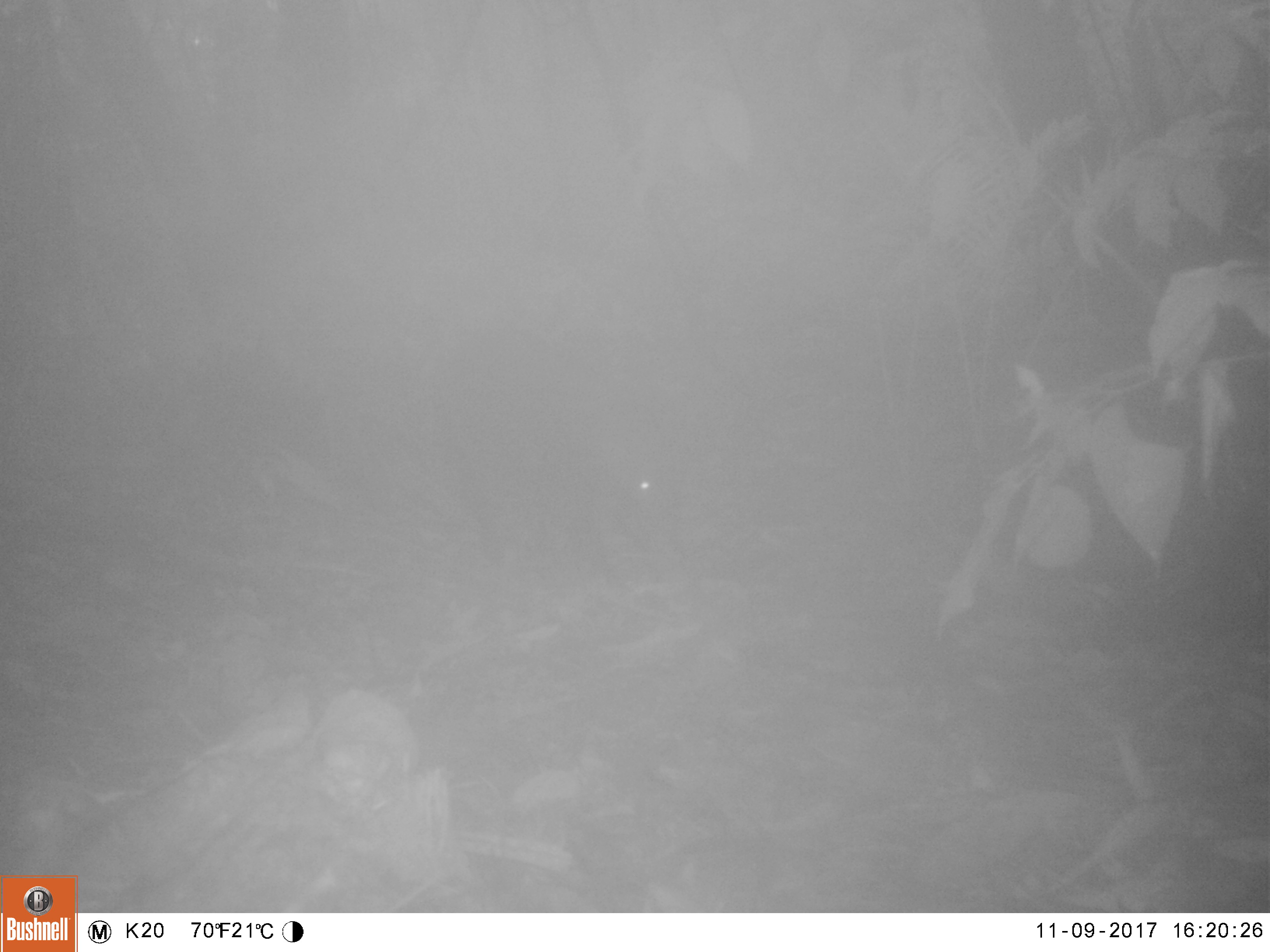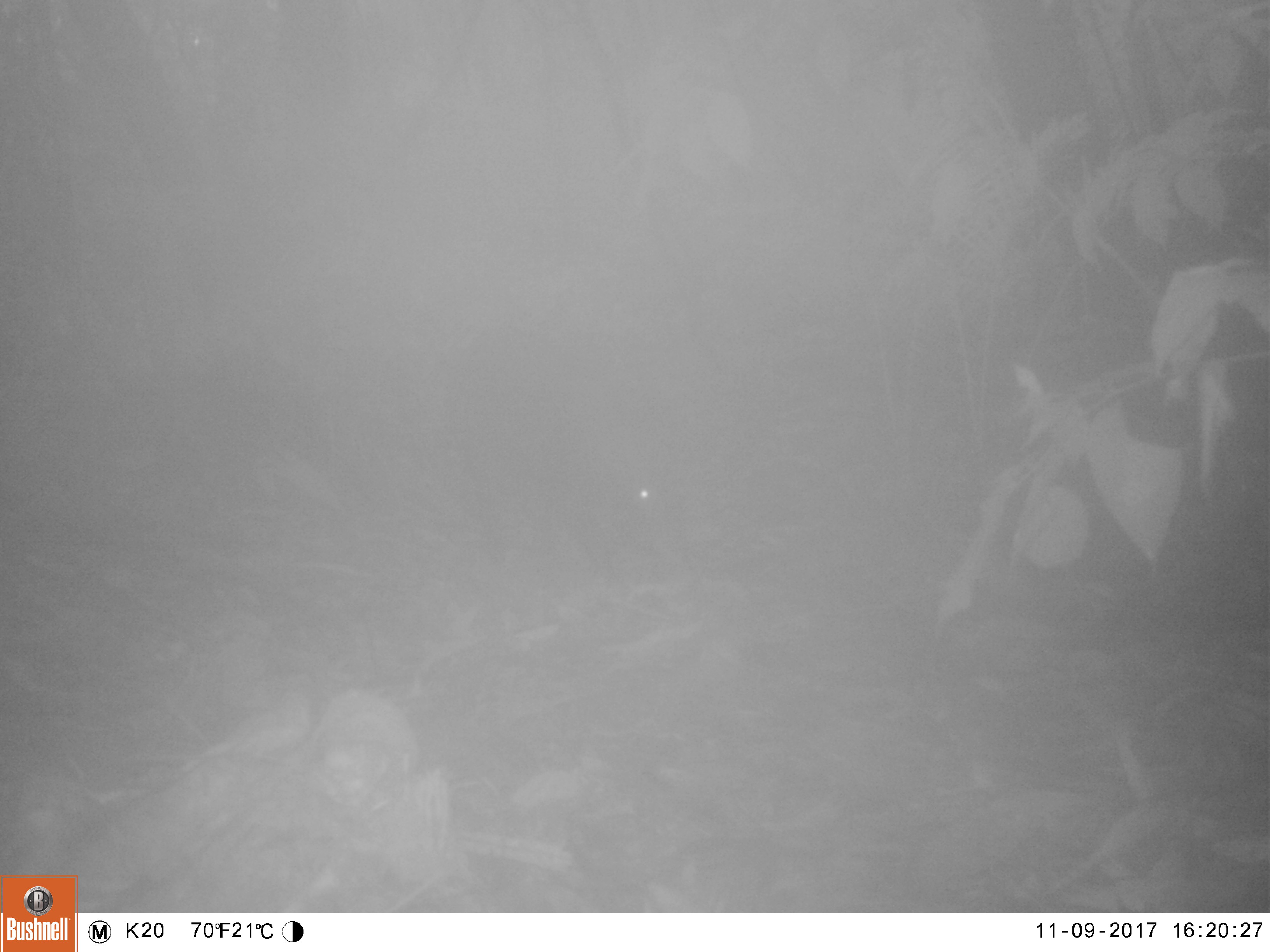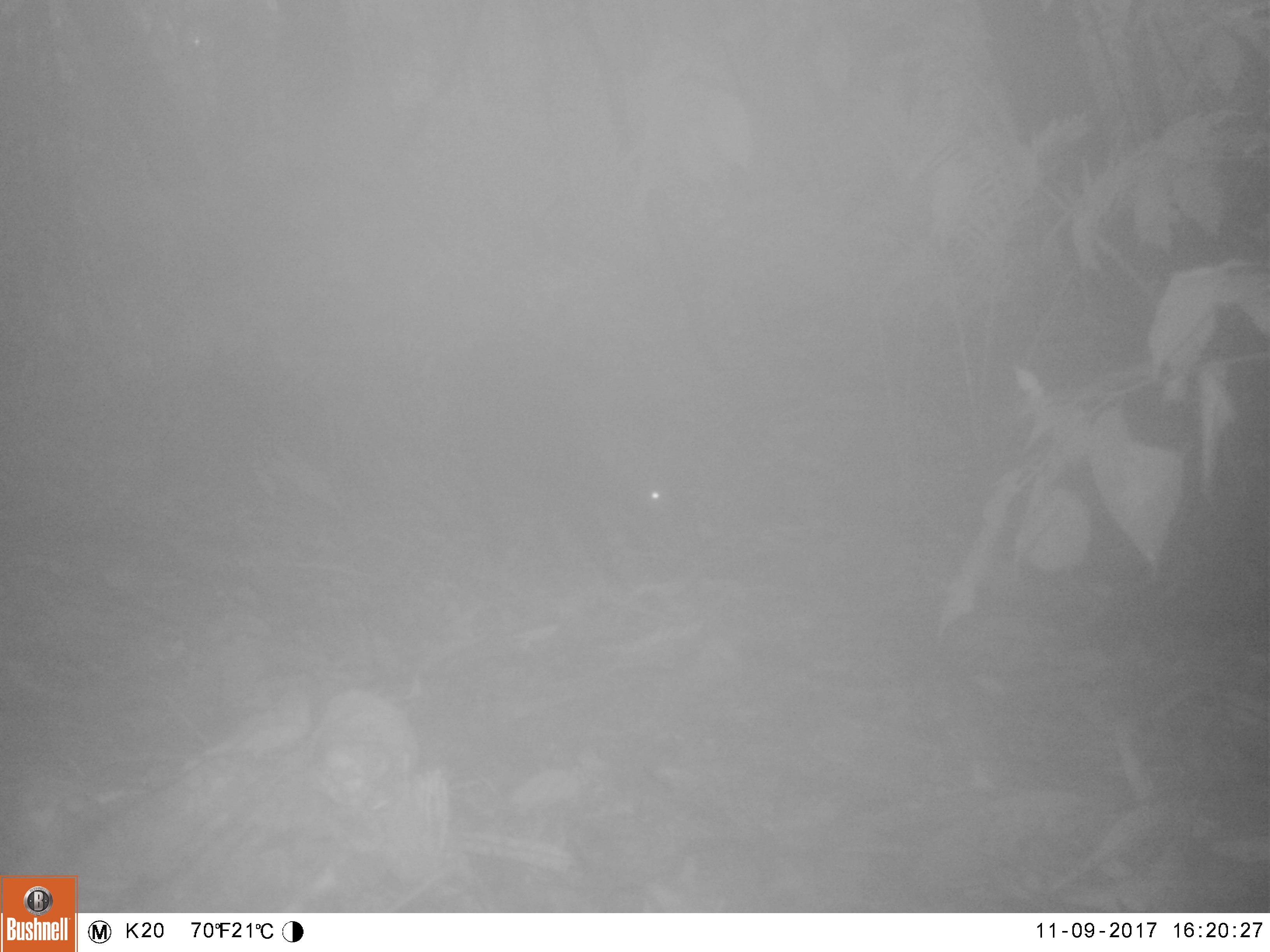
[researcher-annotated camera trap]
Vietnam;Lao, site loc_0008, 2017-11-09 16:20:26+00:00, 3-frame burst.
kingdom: Animalia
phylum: Chordata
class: Mammalia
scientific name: Mammalia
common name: mammal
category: unidentified small mammal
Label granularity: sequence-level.